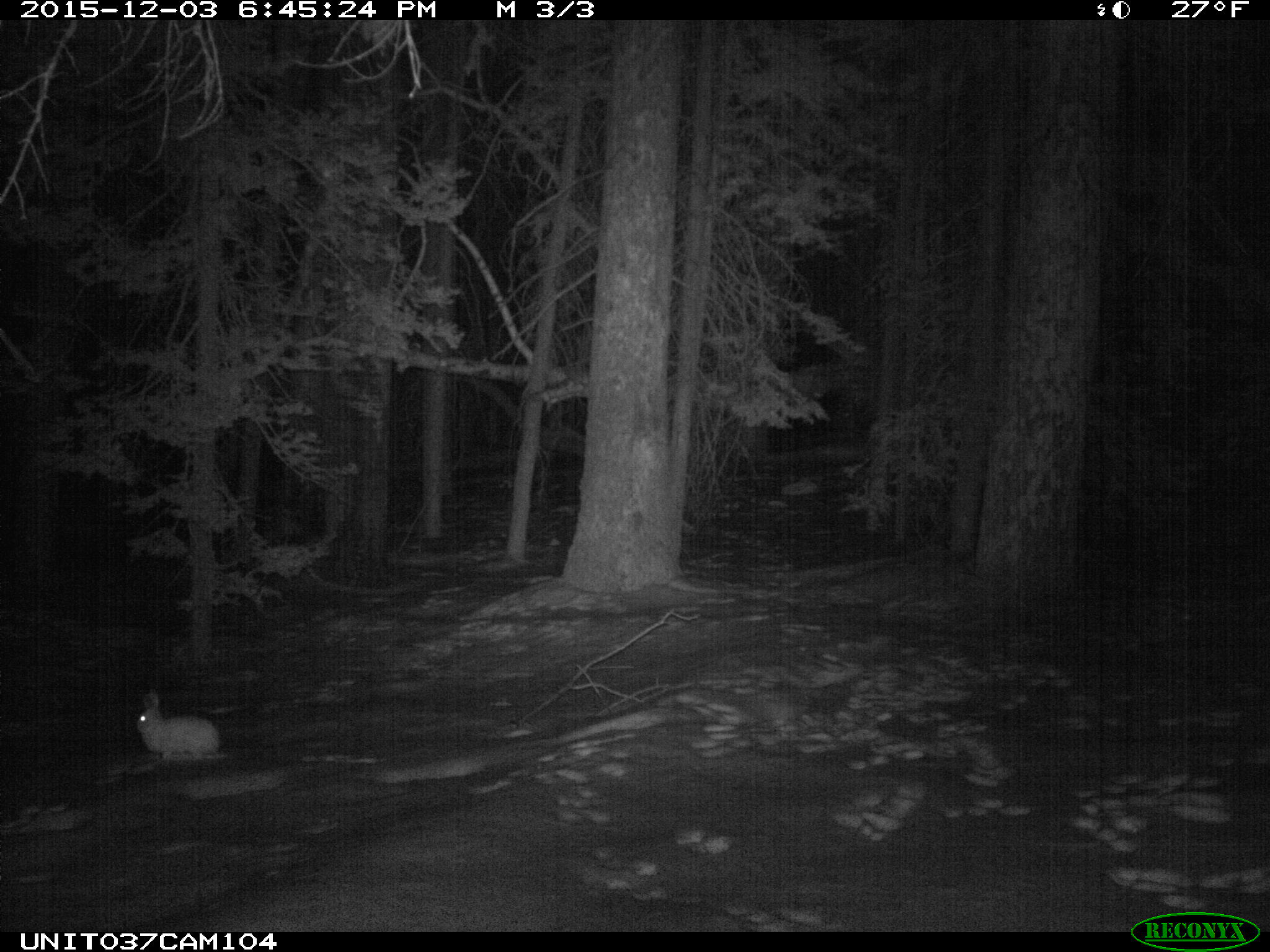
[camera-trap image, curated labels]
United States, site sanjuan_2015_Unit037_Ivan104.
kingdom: Animalia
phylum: Chordata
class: Mammalia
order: Lagomorpha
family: Leporidae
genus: Lepus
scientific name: Lepus americanus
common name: snowshoe hare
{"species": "Lepus americanus (snowshoe hare)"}